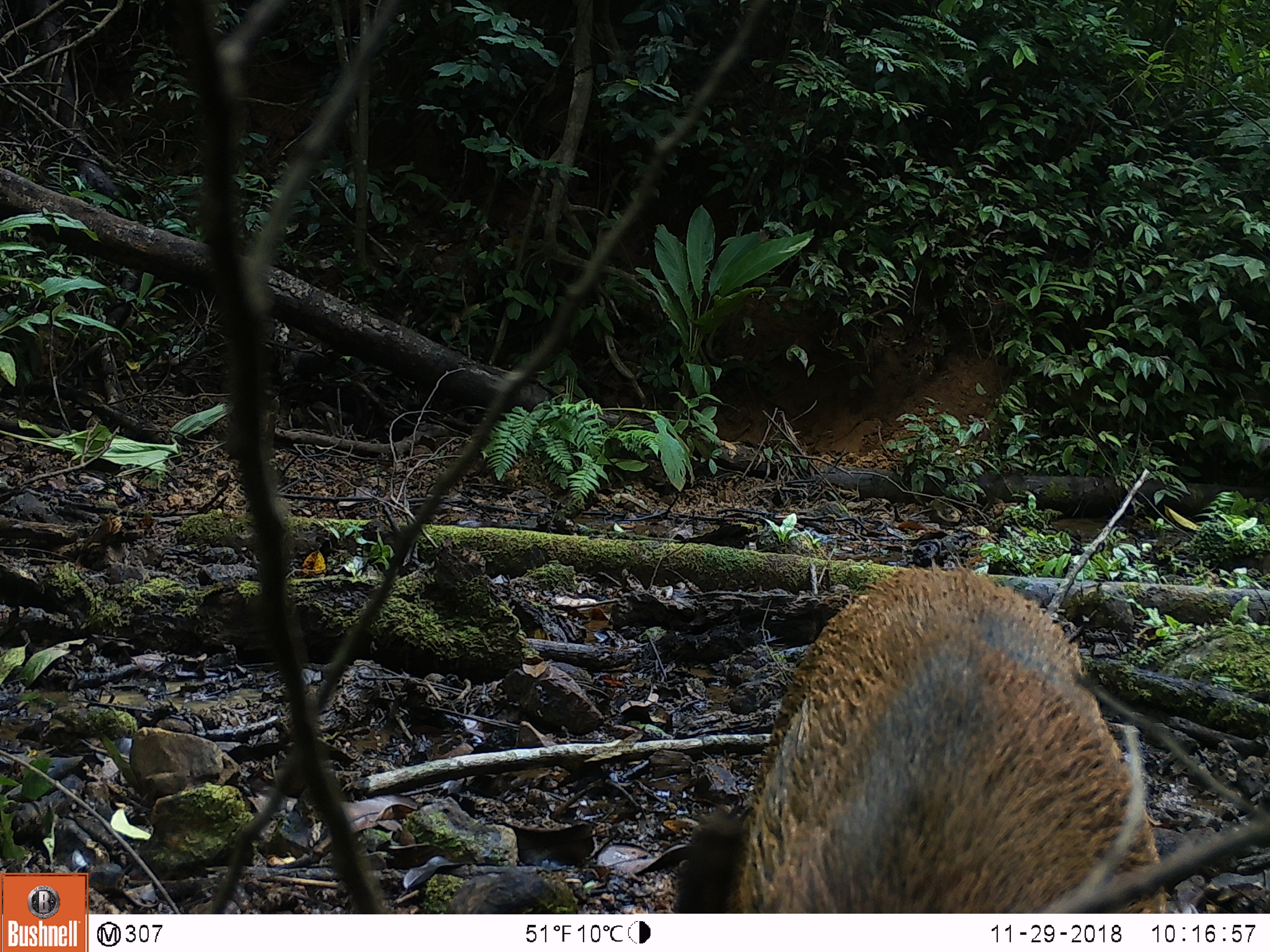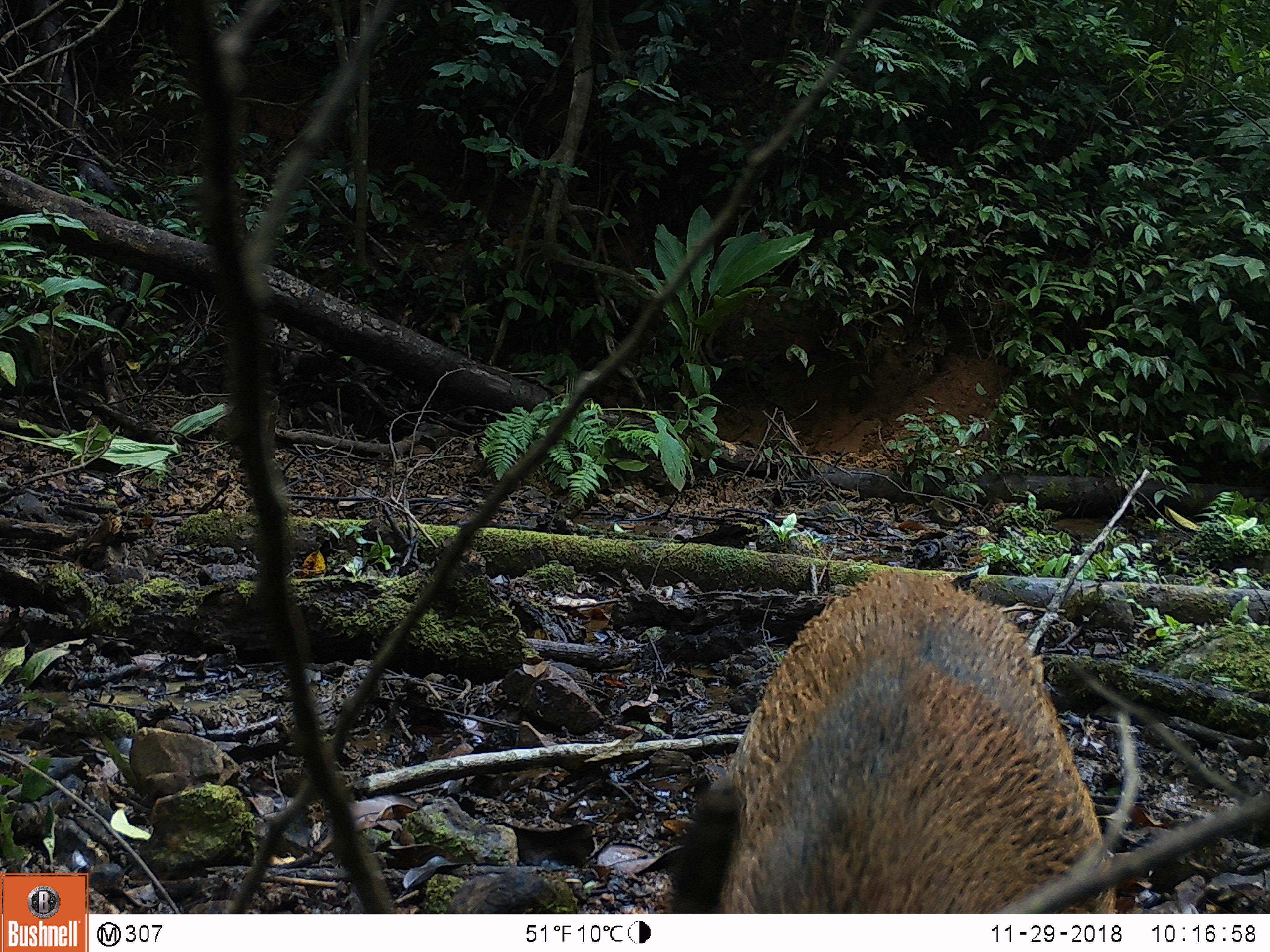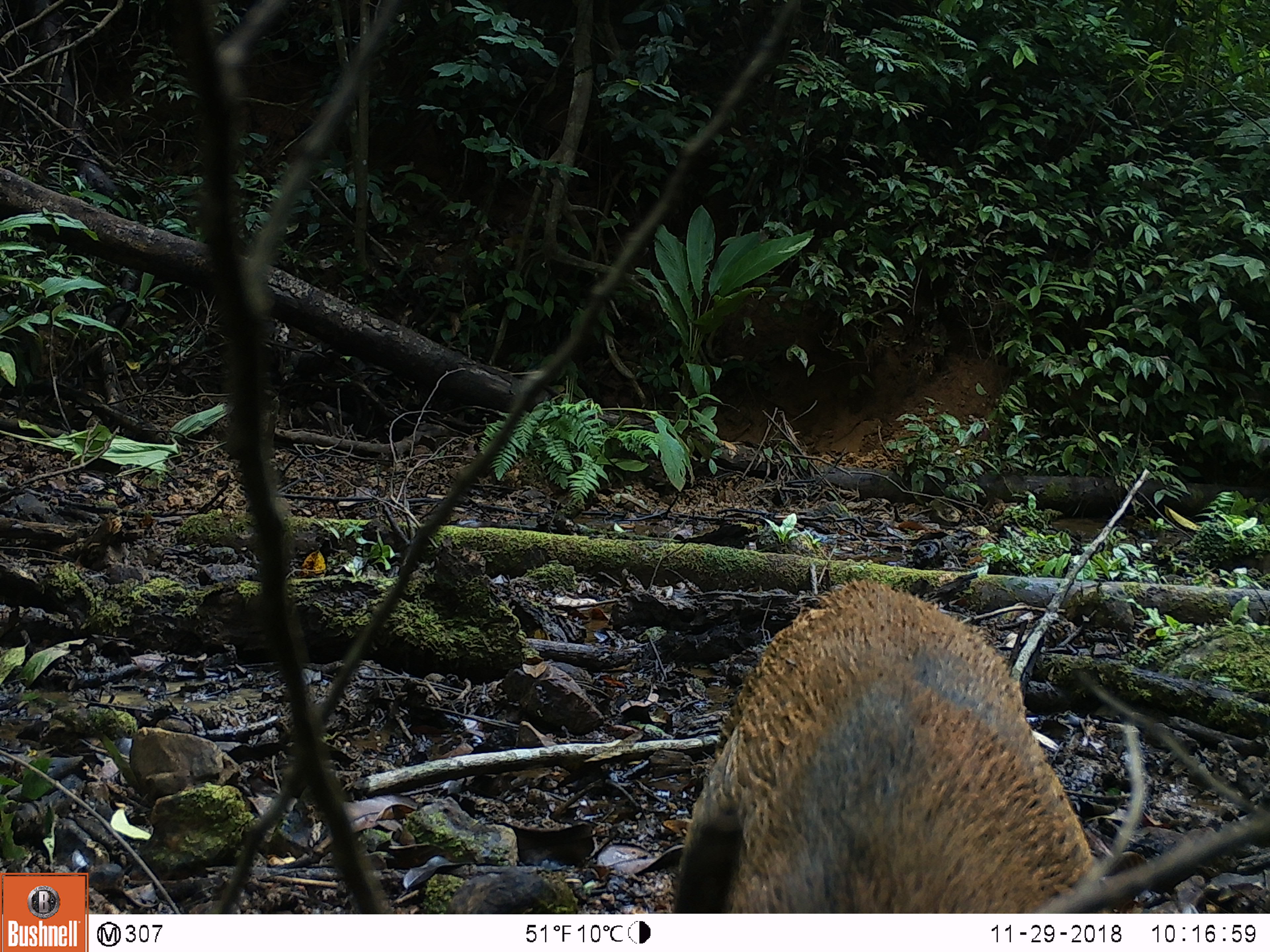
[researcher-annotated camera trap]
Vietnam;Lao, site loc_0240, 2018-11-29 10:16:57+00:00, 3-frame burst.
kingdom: Animalia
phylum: Chordata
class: Mammalia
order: Artiodactyla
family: Suidae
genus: Sus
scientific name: Sus scrofa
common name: eurasian wild pig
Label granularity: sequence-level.